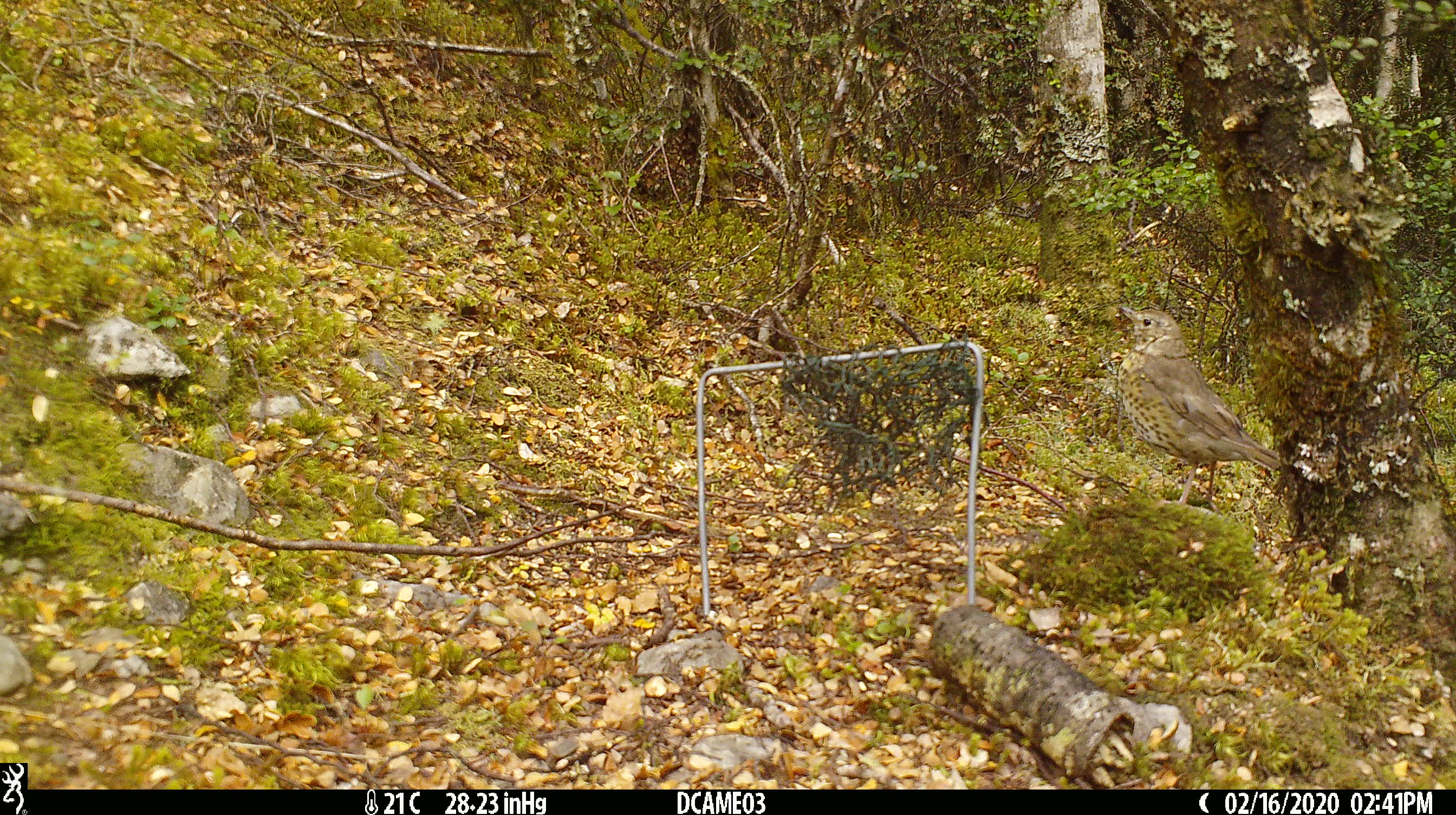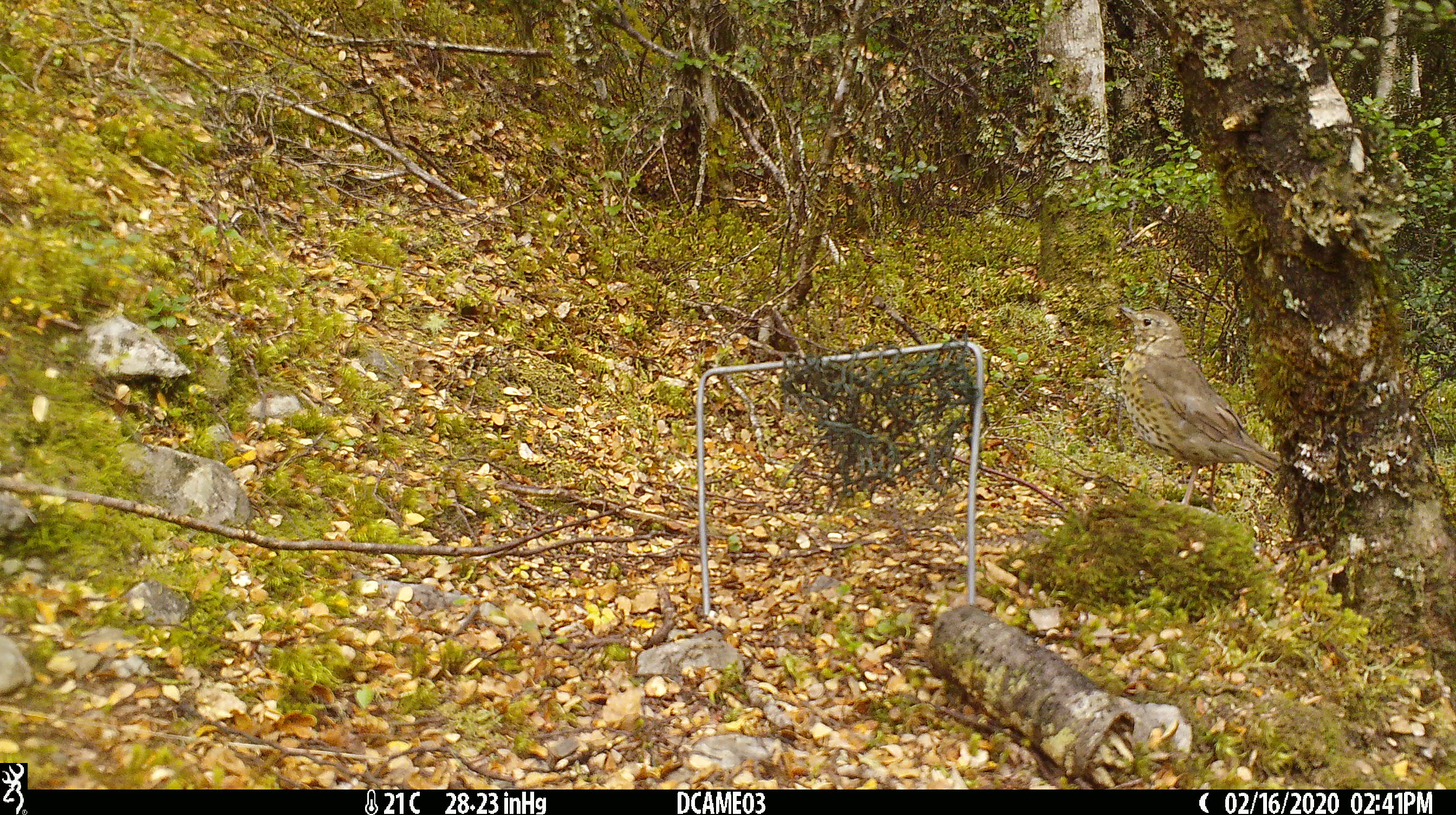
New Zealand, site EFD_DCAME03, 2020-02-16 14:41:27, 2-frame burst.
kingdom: Animalia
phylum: Chordata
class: Aves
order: Passeriformes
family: Turdidae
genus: Turdus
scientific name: Turdus philomelos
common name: song thrush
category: thrush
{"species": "thrush (song thrush) (Turdus philomelos)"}